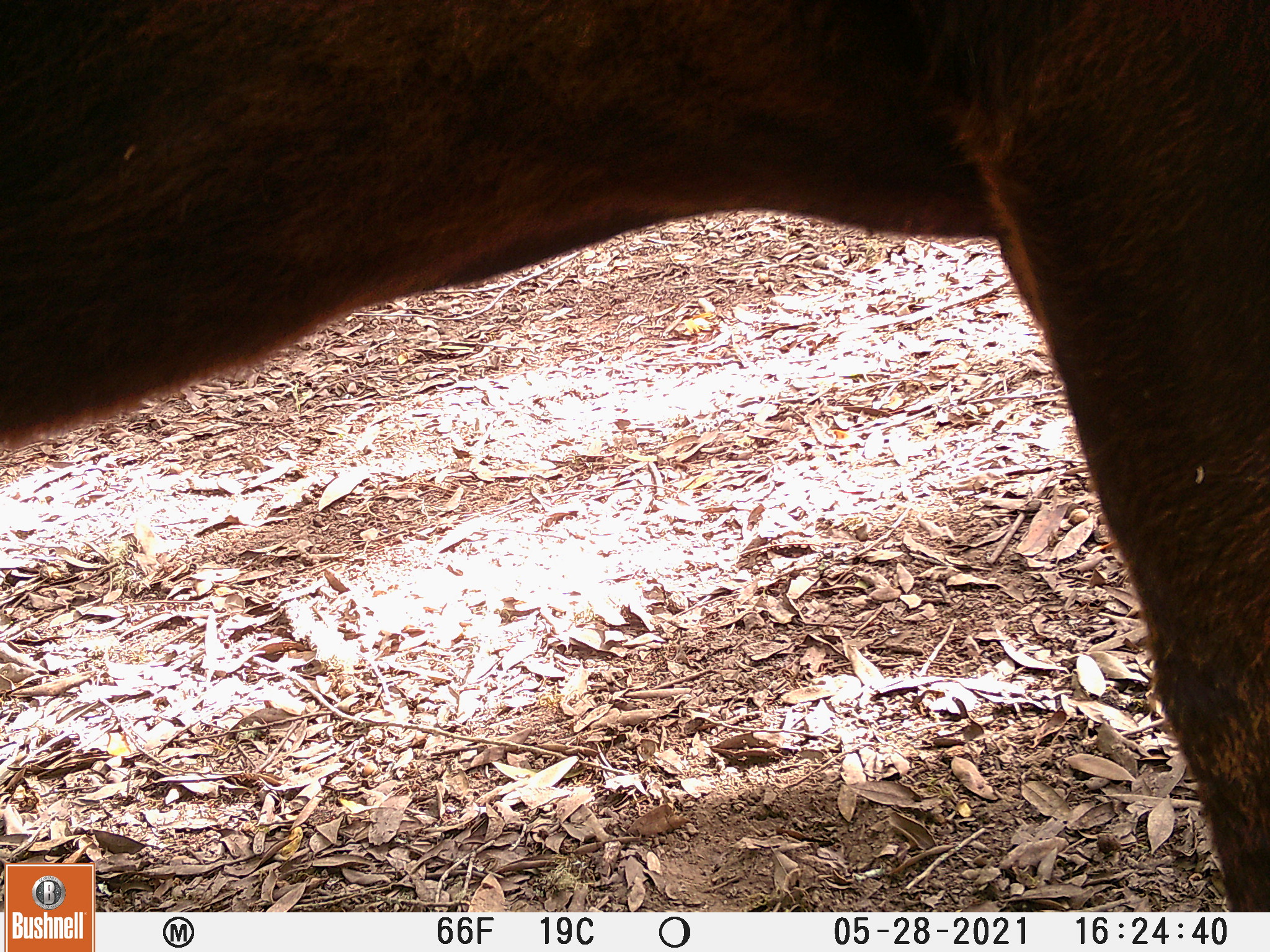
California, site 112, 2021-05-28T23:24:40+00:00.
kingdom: Animalia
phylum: Chordata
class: Mammalia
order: Artiodactyla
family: Bovidae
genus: Bos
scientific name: Bos taurus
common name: domestic cattle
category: cattle